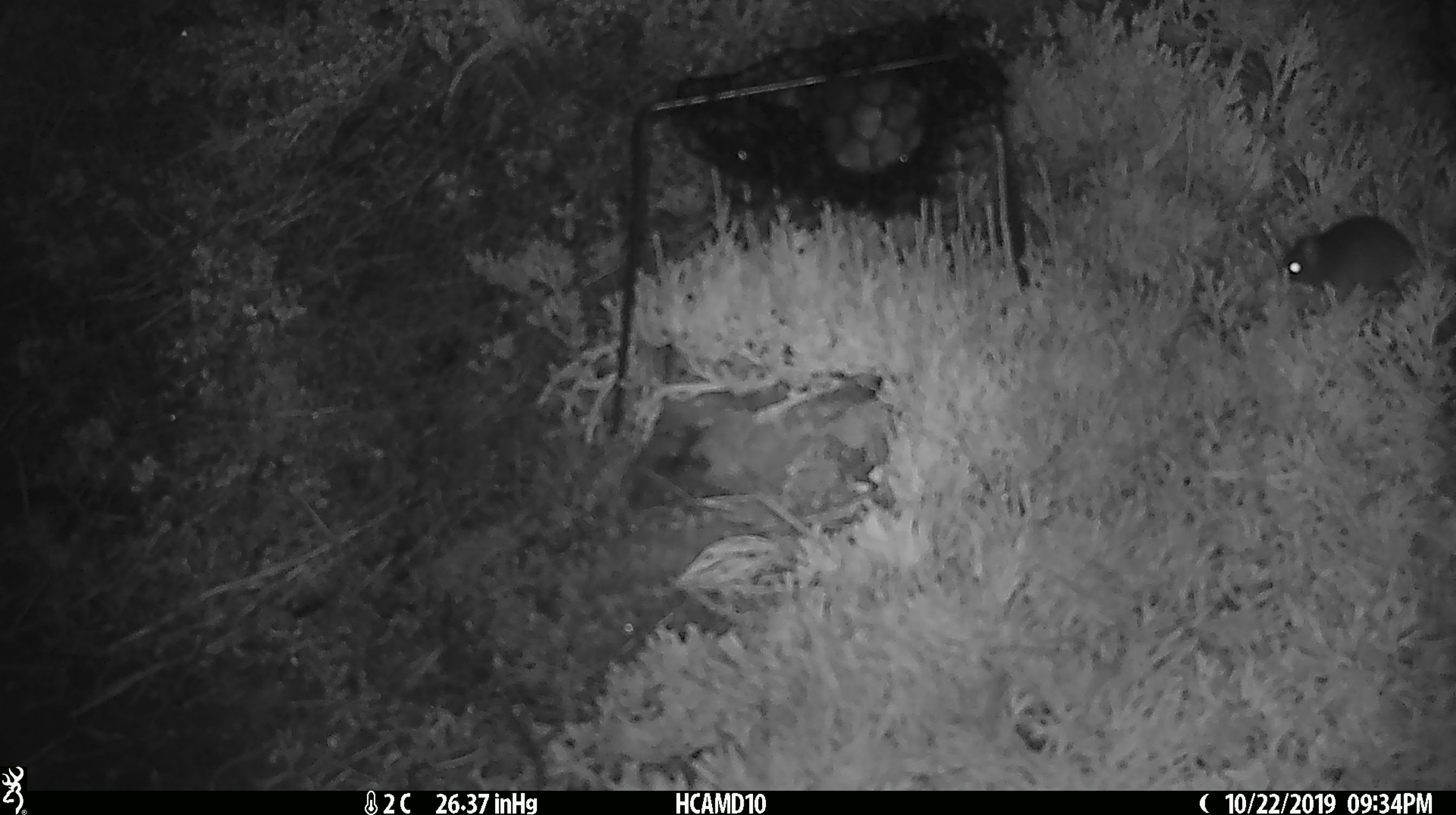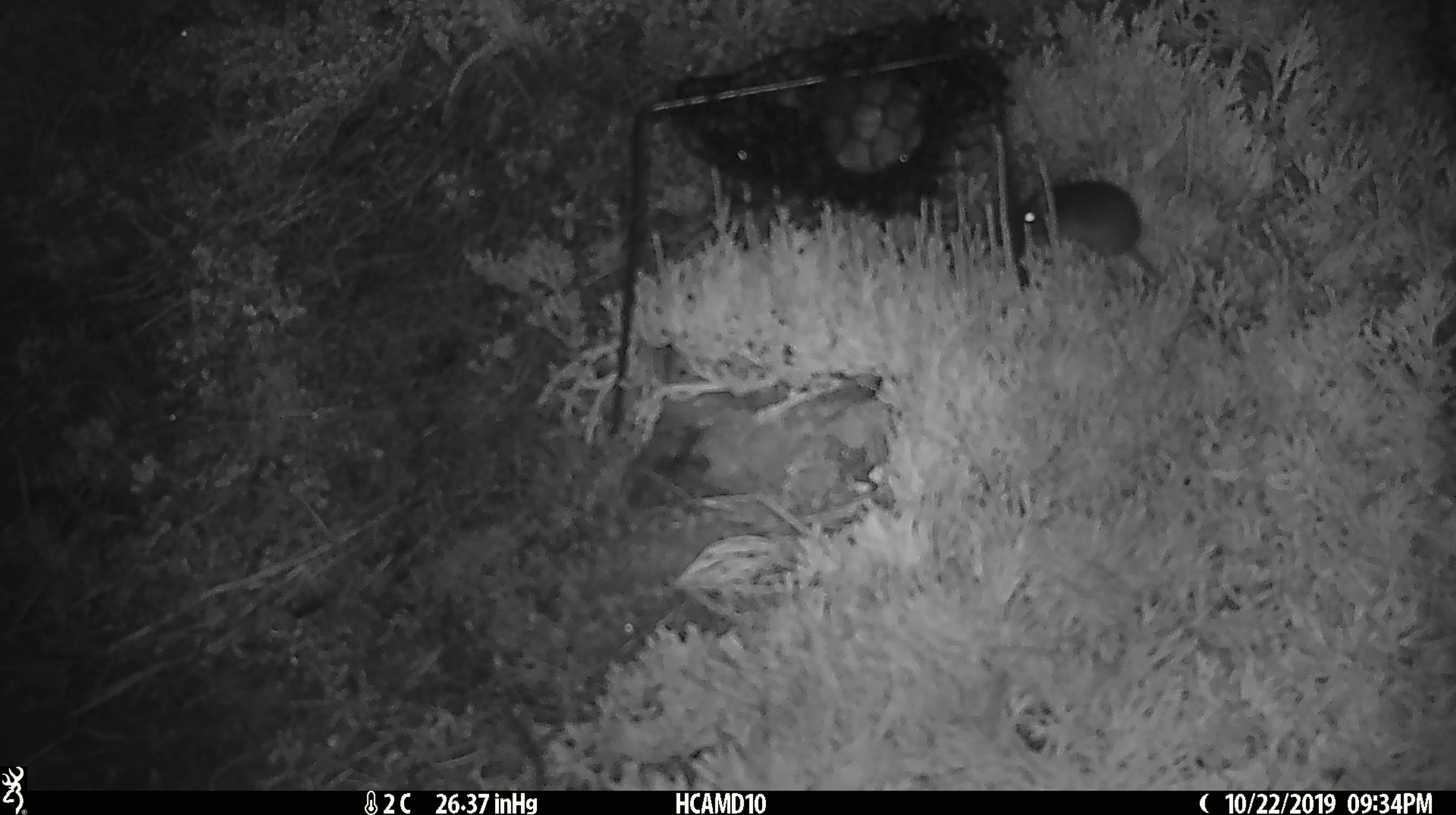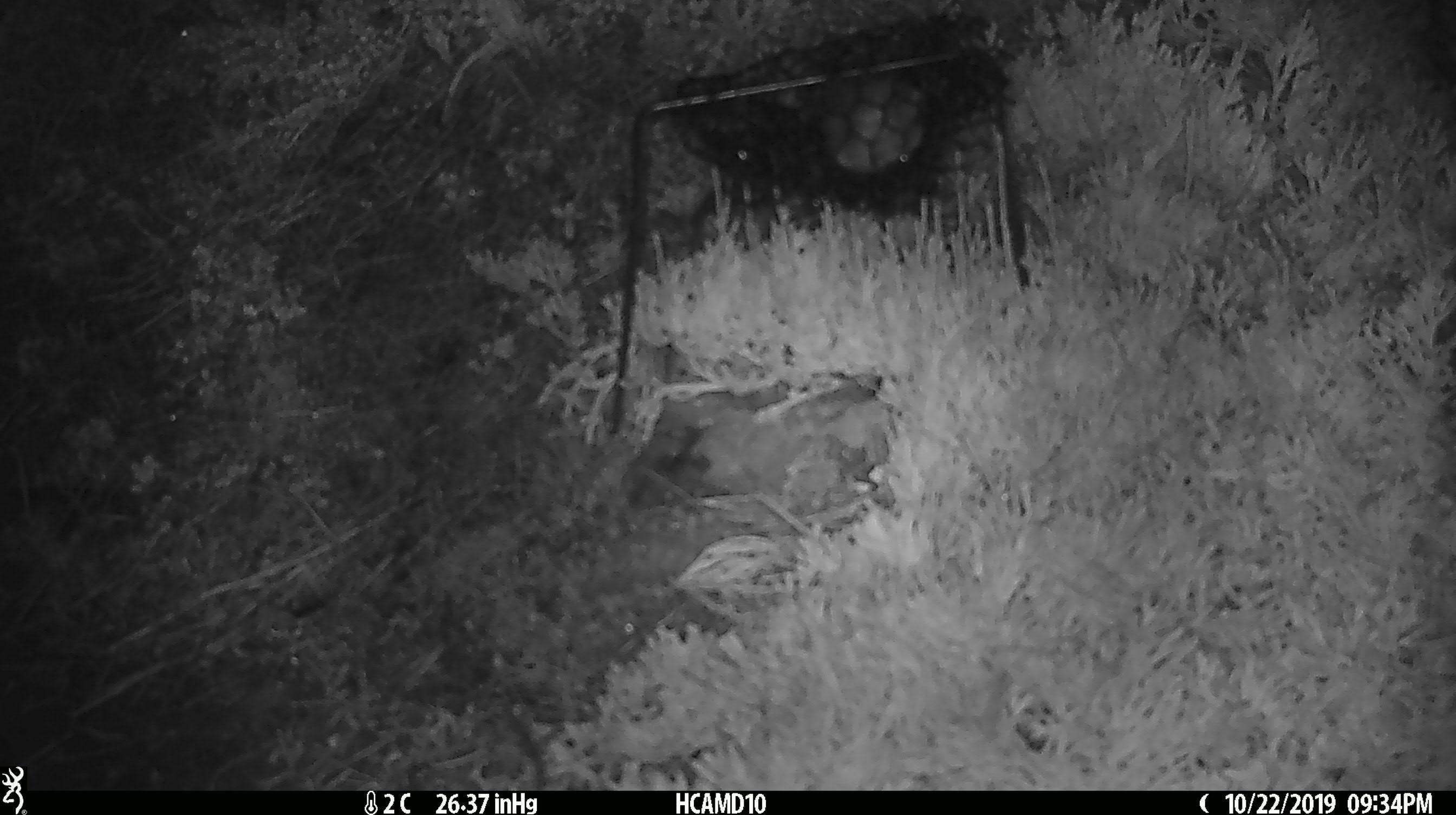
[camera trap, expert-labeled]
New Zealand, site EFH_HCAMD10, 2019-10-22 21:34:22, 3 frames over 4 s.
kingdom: Animalia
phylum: Chordata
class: Mammalia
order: Rodentia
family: Muridae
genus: Mus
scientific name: Mus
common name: mouse